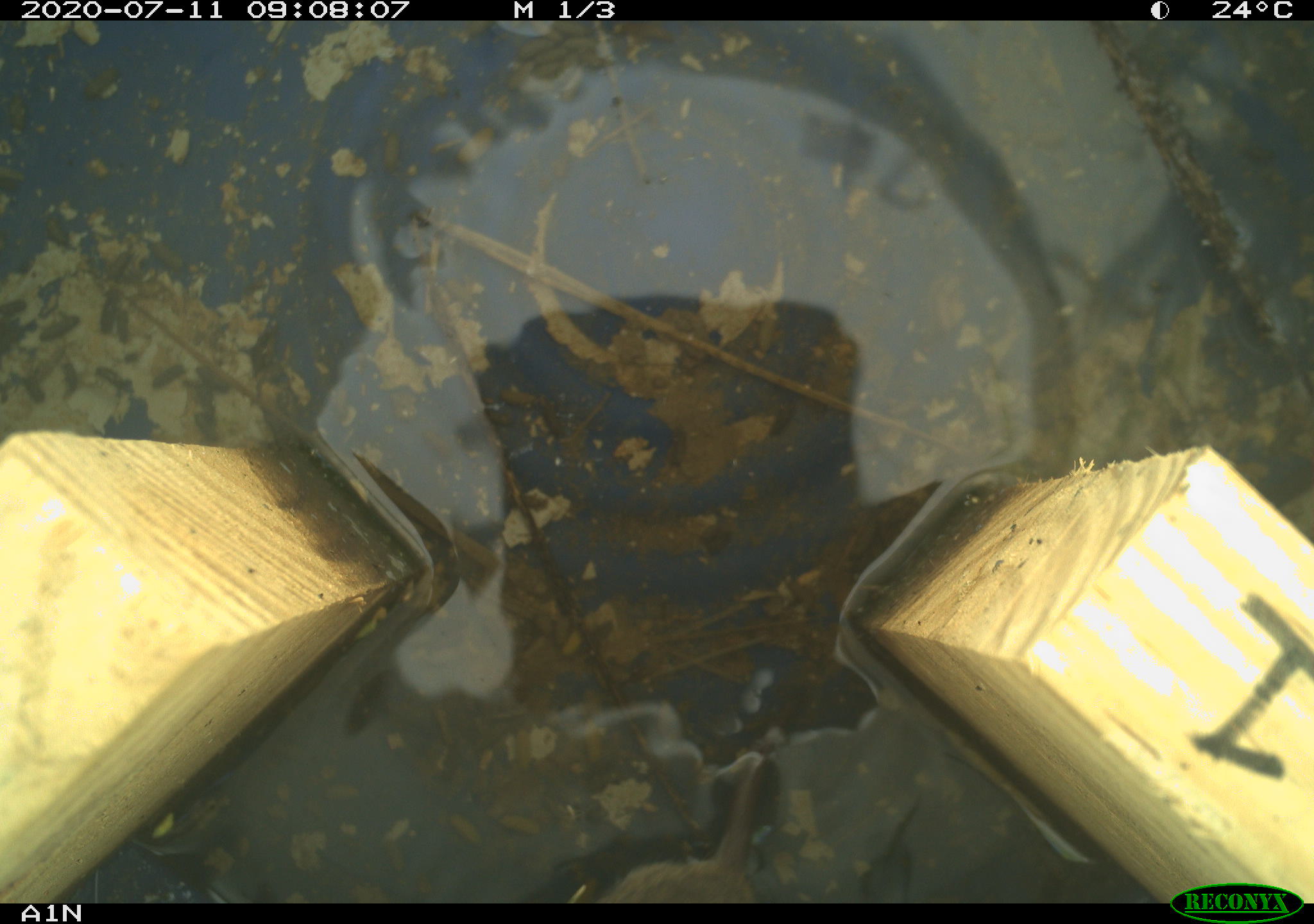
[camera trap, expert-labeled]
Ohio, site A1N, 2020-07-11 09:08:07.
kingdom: Animalia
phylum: Chordata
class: Mammalia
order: Rodentia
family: Cricetidae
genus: Microtus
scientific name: Microtus pennsylvanicus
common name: meadow vole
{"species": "meadow vole (Microtus pennsylvanicus)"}